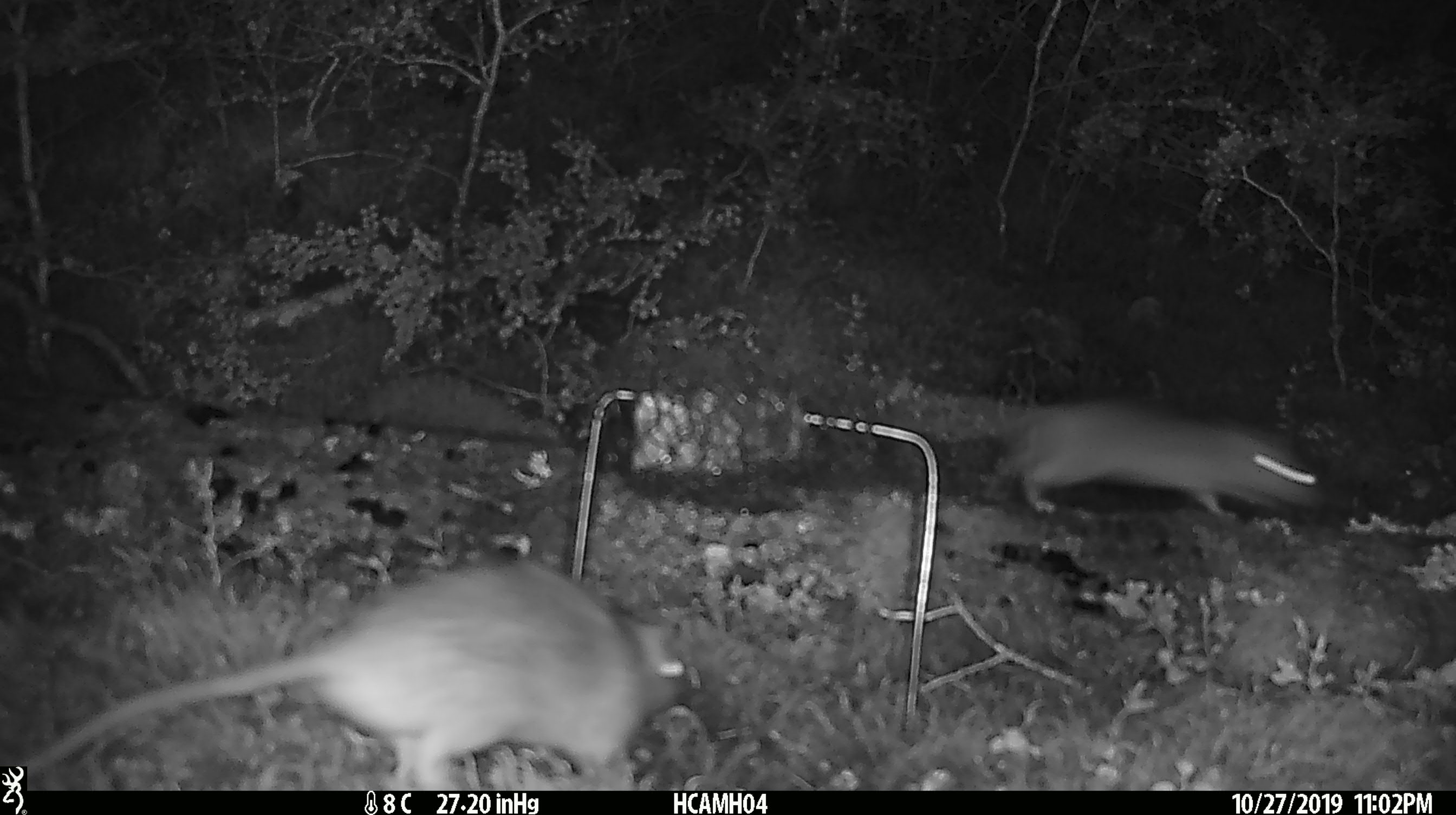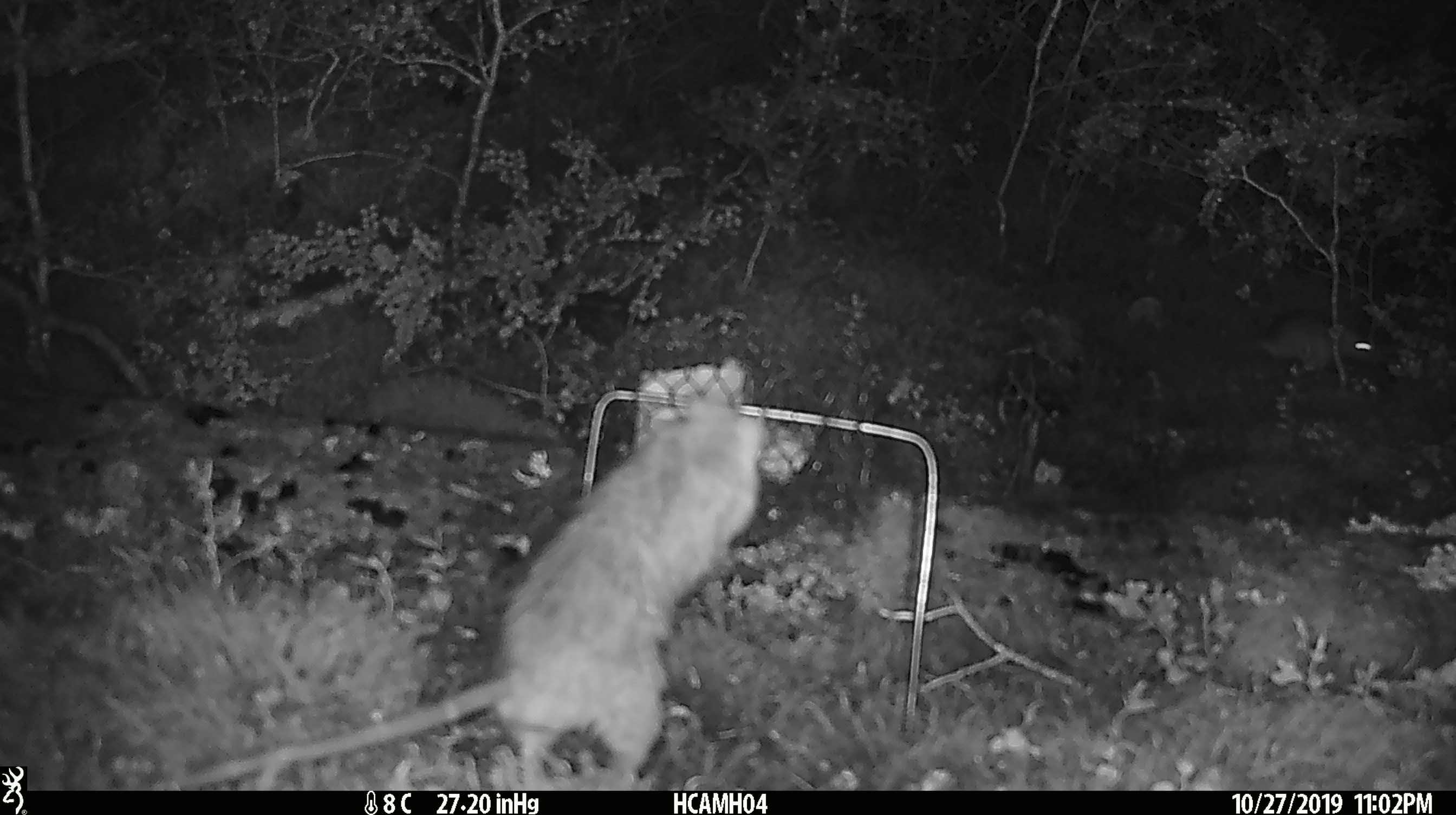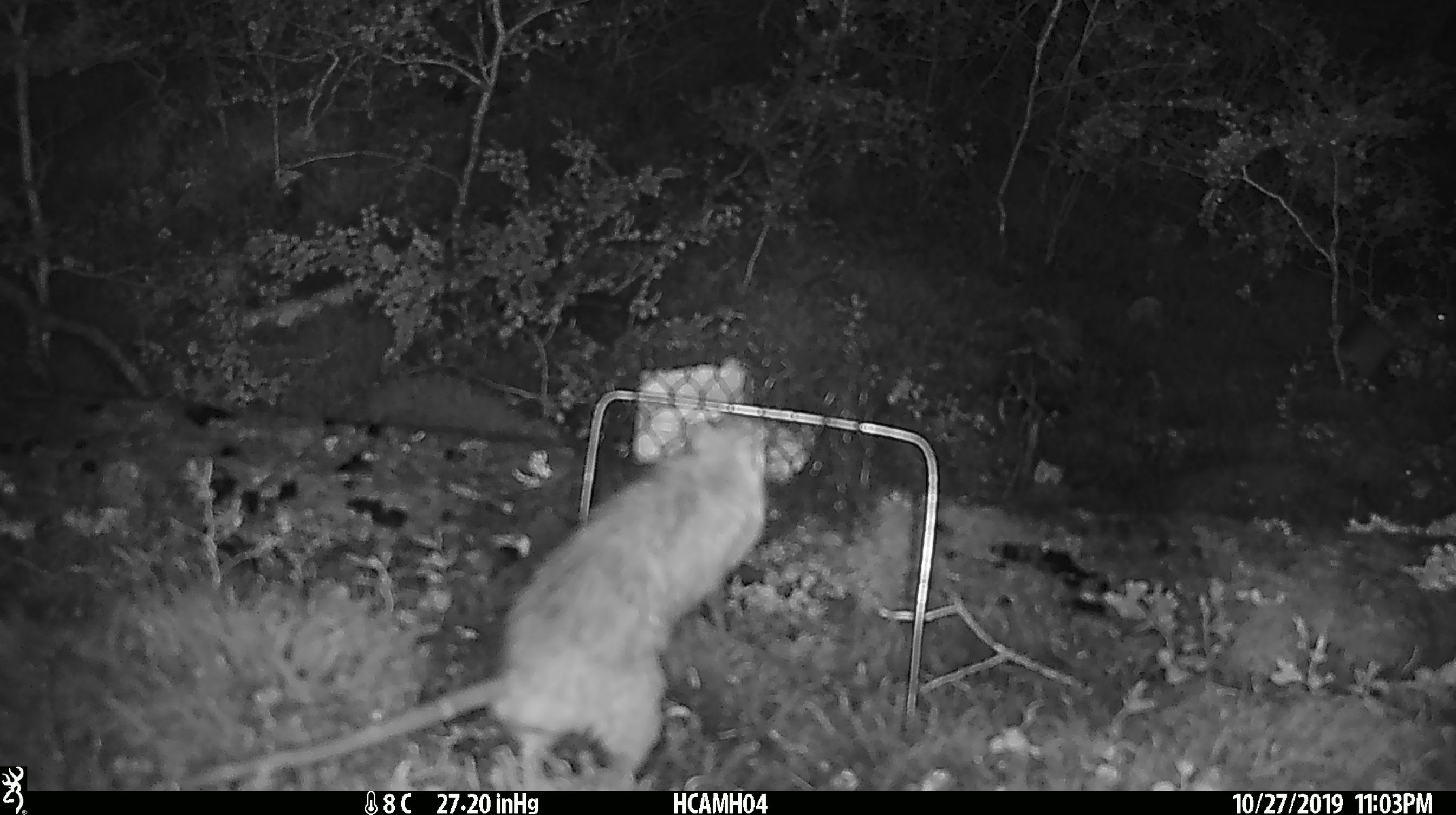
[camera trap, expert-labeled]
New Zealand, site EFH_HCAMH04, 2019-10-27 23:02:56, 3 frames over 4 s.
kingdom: Animalia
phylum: Chordata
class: Mammalia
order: Rodentia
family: Muridae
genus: Rattus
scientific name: Rattus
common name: rat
Rat (Rattus).